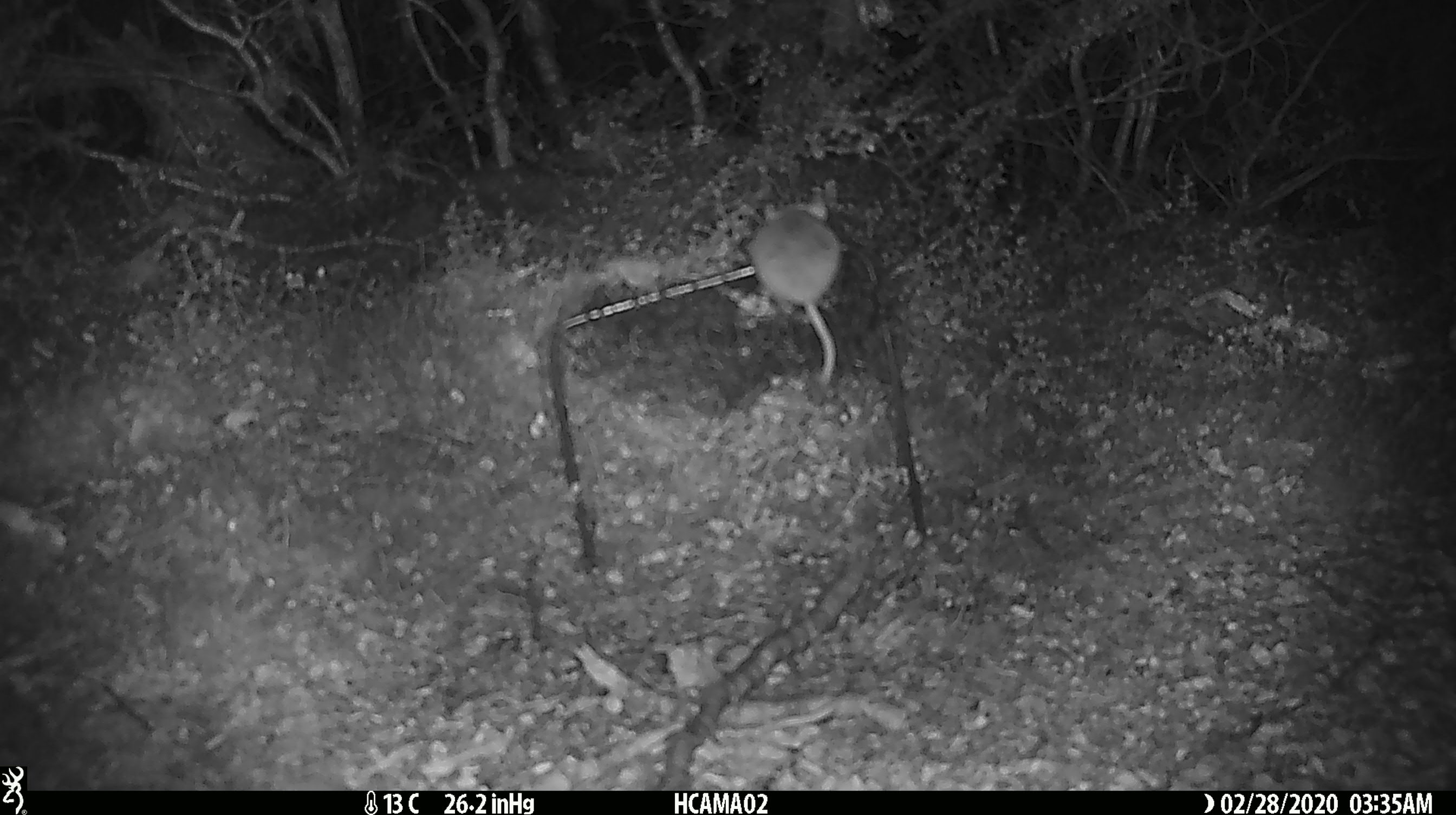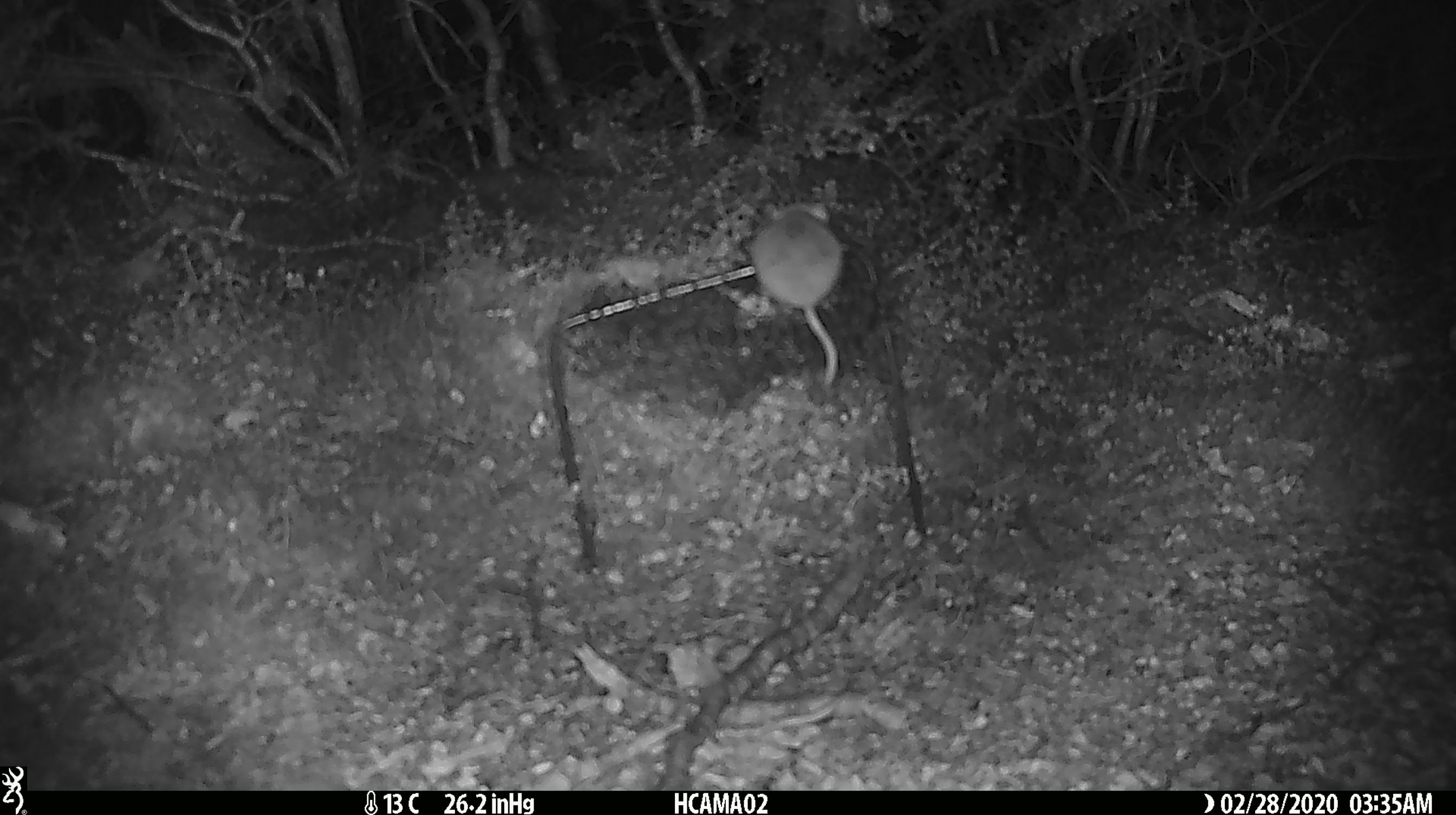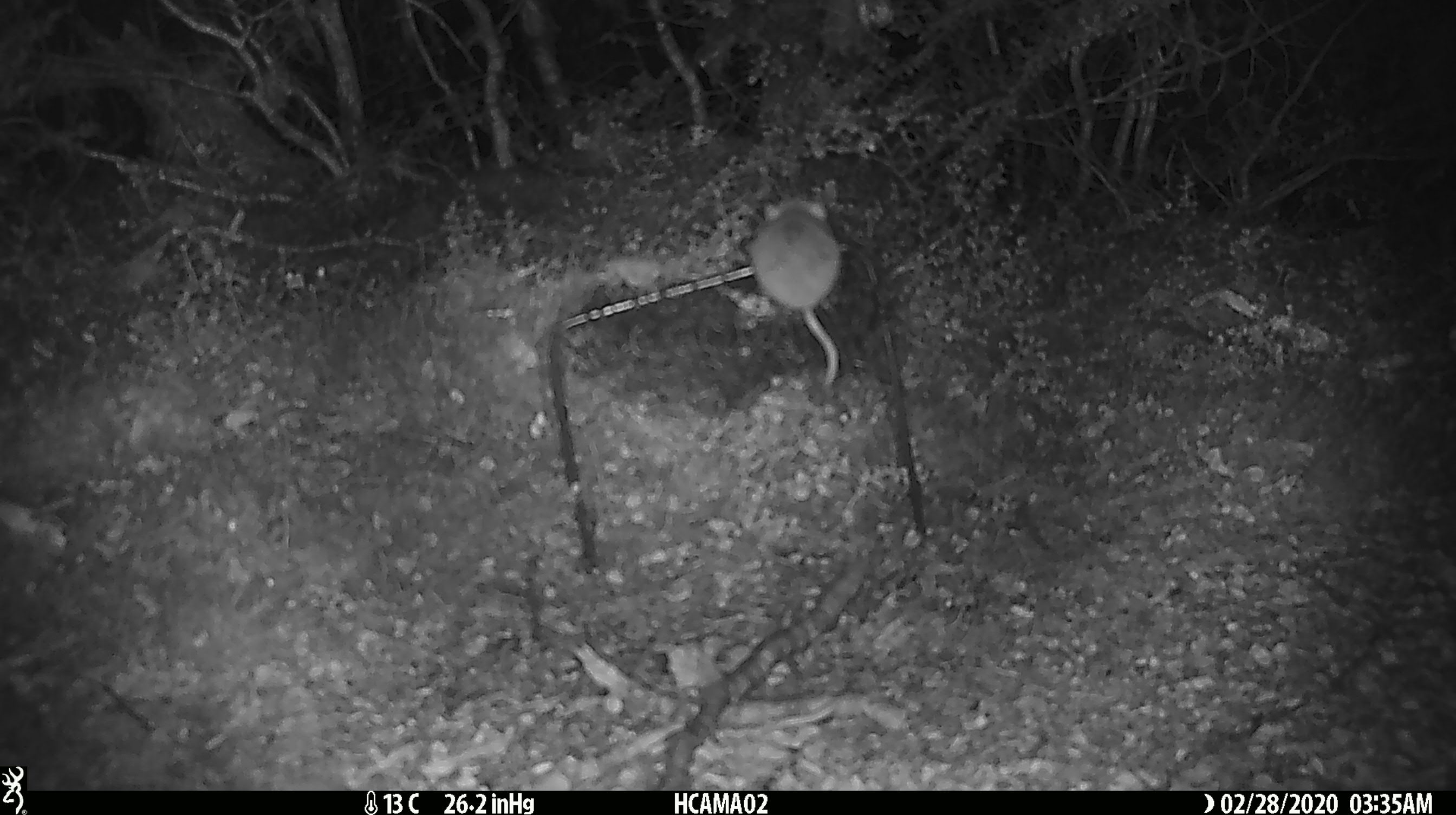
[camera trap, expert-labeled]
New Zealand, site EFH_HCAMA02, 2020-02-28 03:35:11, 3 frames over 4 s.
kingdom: Animalia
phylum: Chordata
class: Mammalia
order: Rodentia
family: Muridae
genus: Mus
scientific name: Mus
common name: mouse